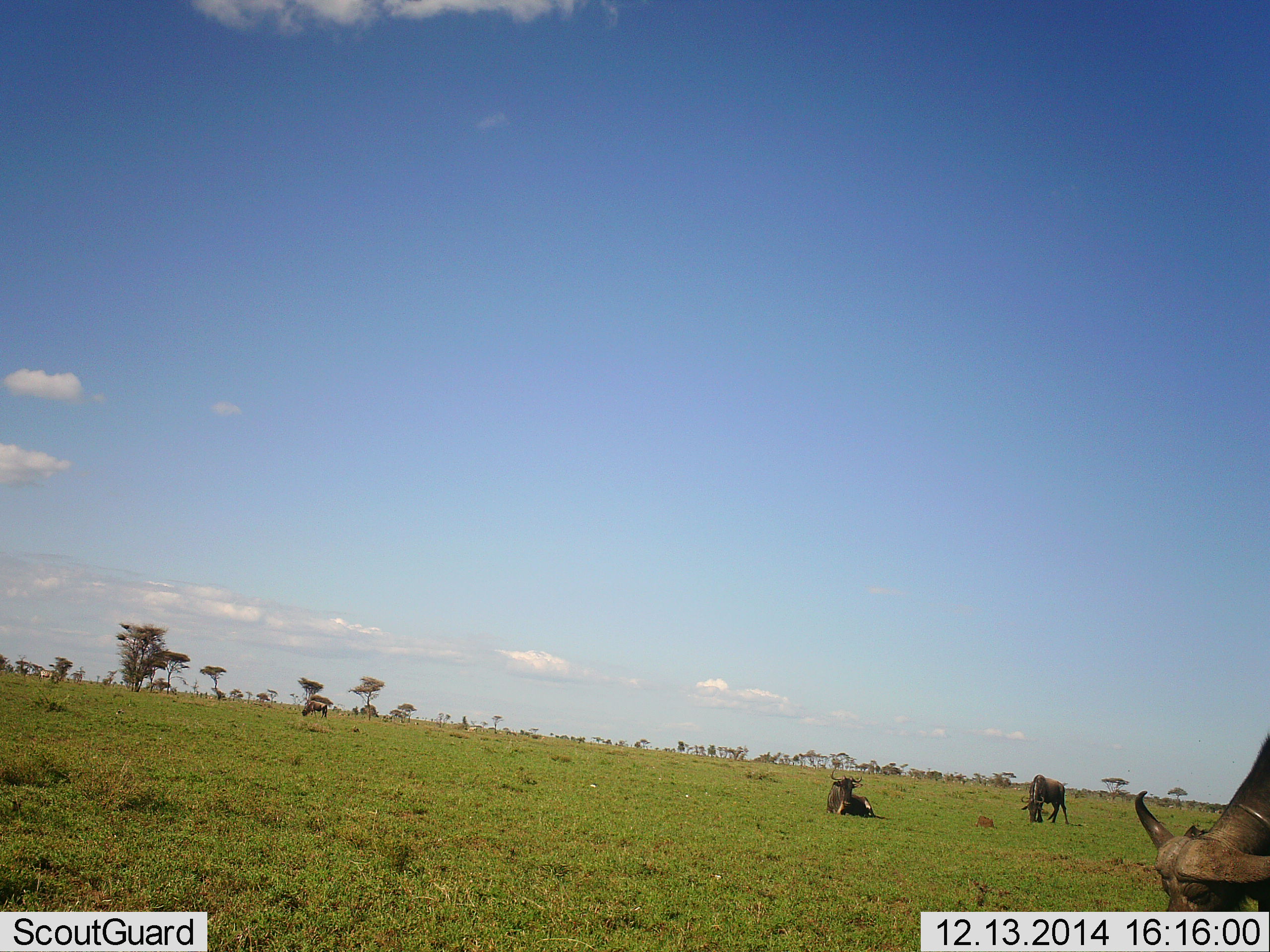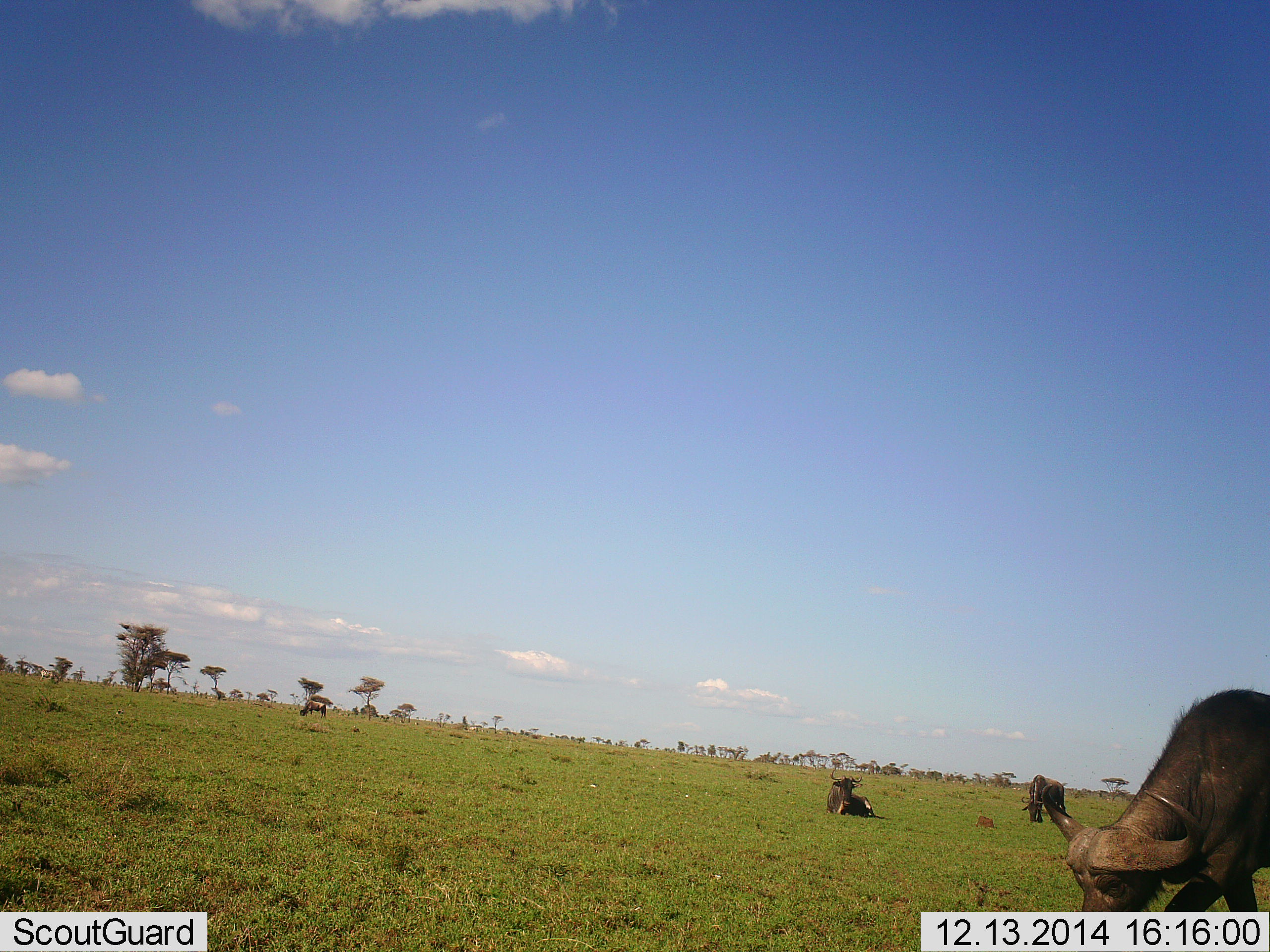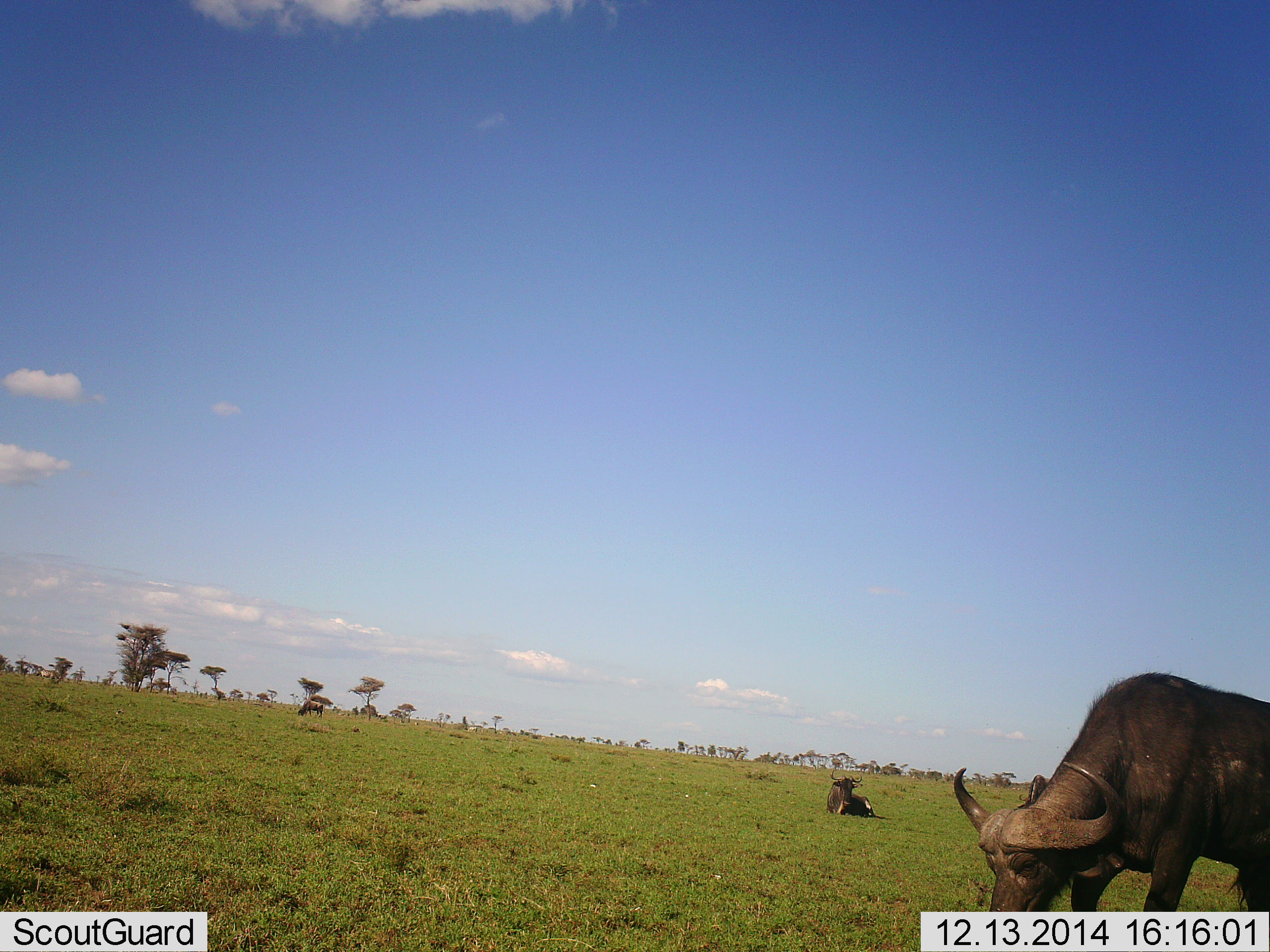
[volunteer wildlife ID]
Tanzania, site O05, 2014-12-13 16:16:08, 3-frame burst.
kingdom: Animalia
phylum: Chordata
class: Mammalia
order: Artiodactyla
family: Bovidae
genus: Syncerus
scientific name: Syncerus caffer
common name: cape buffalo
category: buffalo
Buffalo (cape buffalo) (Syncerus caffer), count 3. Behavior (volunteer vote fractions): standing 27%, resting 60%, moving 53%, interacting 0%. Young present (vote fraction): 0%. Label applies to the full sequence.